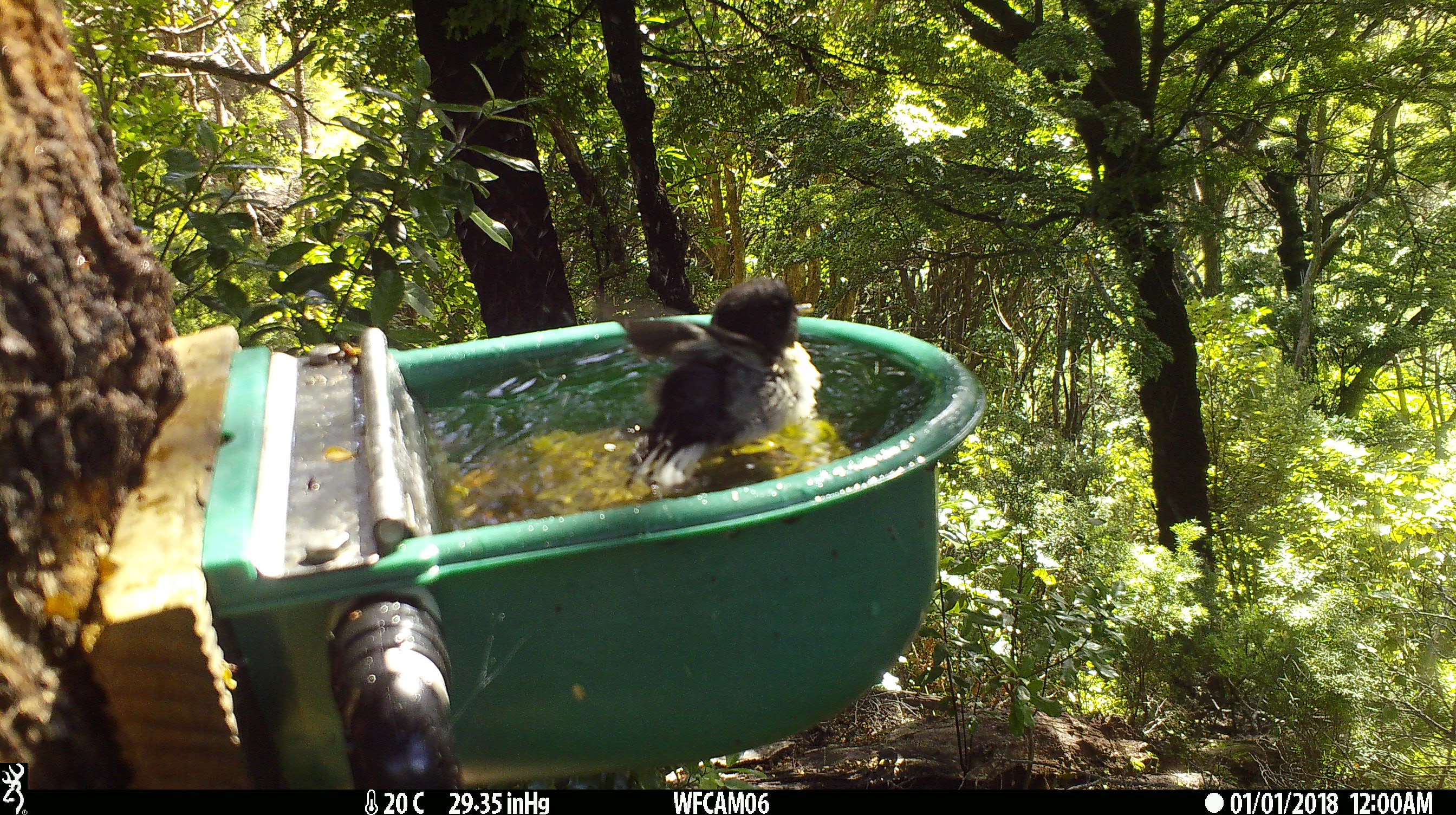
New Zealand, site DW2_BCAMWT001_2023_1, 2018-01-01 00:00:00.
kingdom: Animalia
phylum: Chordata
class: Aves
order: Passeriformes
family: Petroicidae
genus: Petroica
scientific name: Petroica macrocephala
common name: tomtit